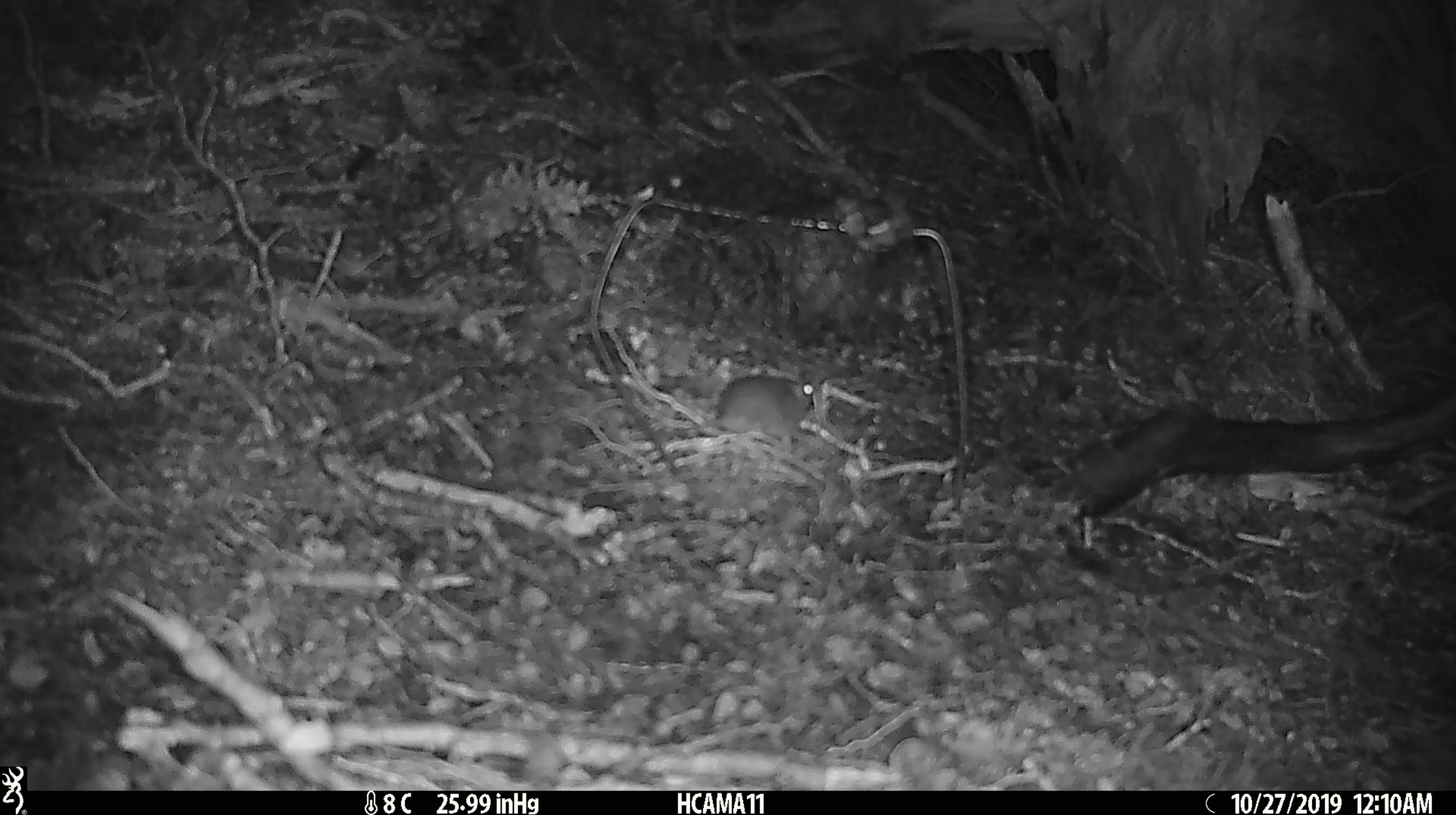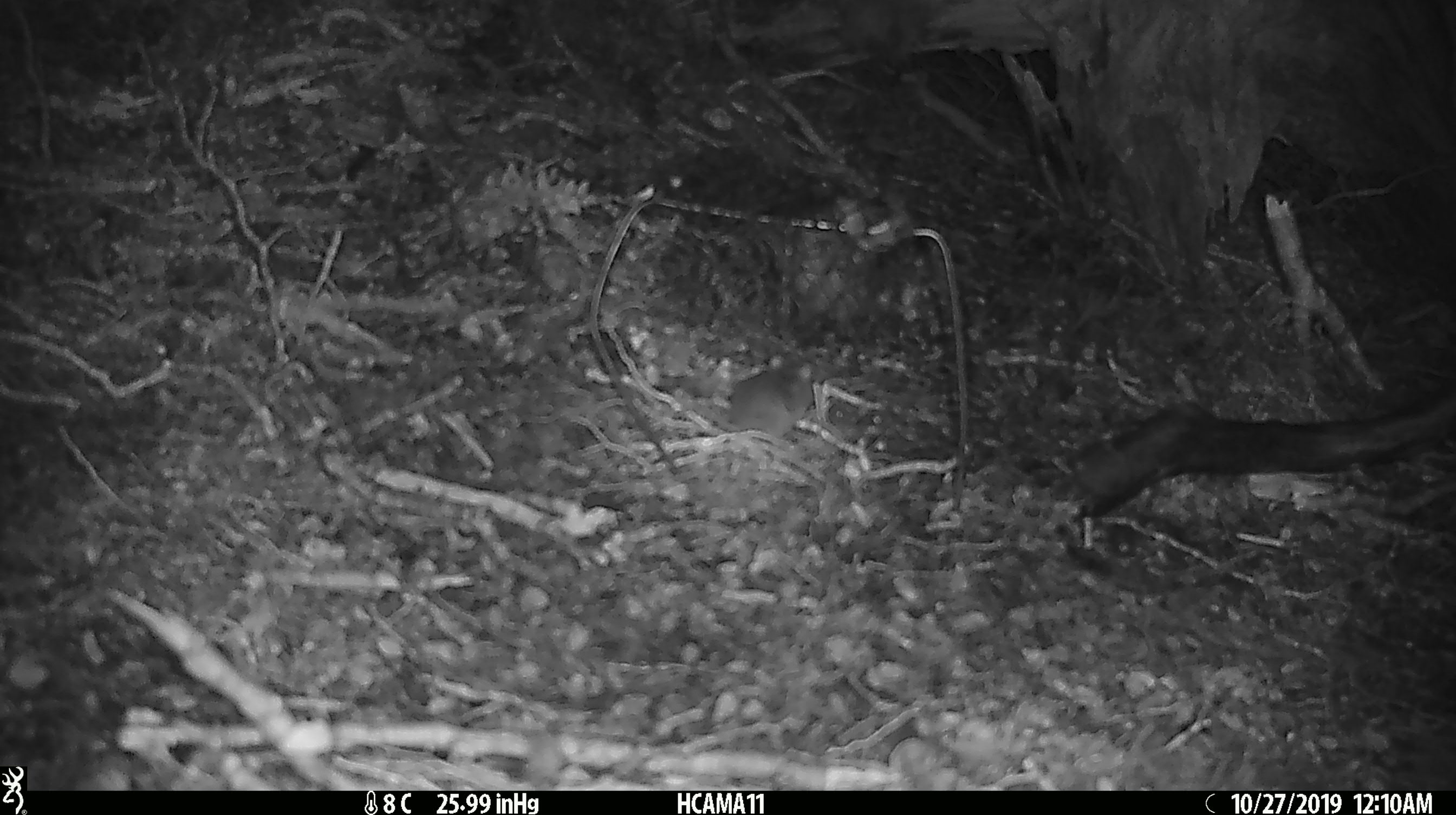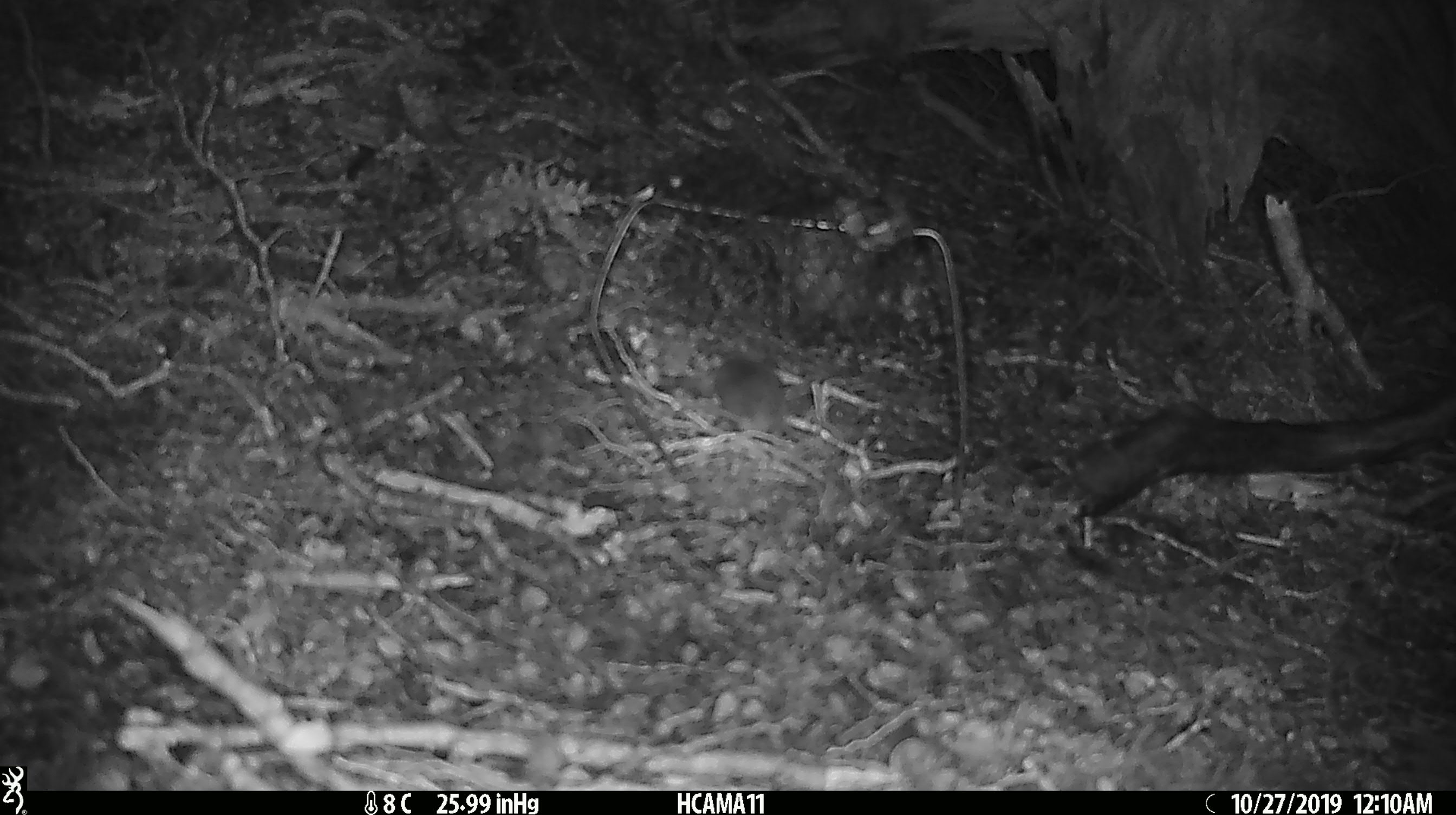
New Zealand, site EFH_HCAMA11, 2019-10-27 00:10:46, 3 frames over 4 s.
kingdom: Animalia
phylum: Chordata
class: Mammalia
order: Rodentia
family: Muridae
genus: Mus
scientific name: Mus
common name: mouse